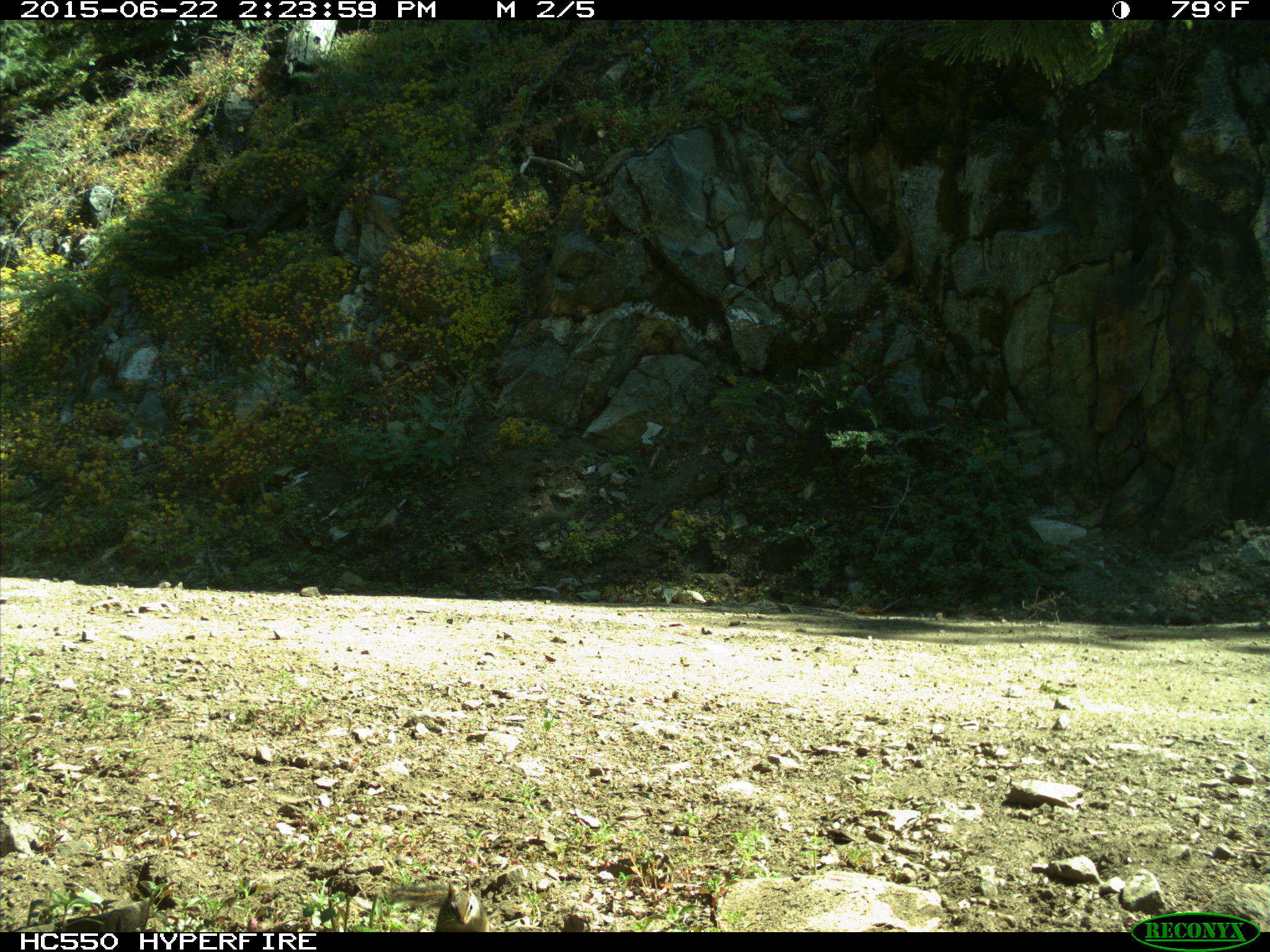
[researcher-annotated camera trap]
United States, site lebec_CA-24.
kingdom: Animalia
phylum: Chordata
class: Mammalia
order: Rodentia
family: Sciuridae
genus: Tamias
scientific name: Tamias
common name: chipmunk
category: unidentified chipmunk